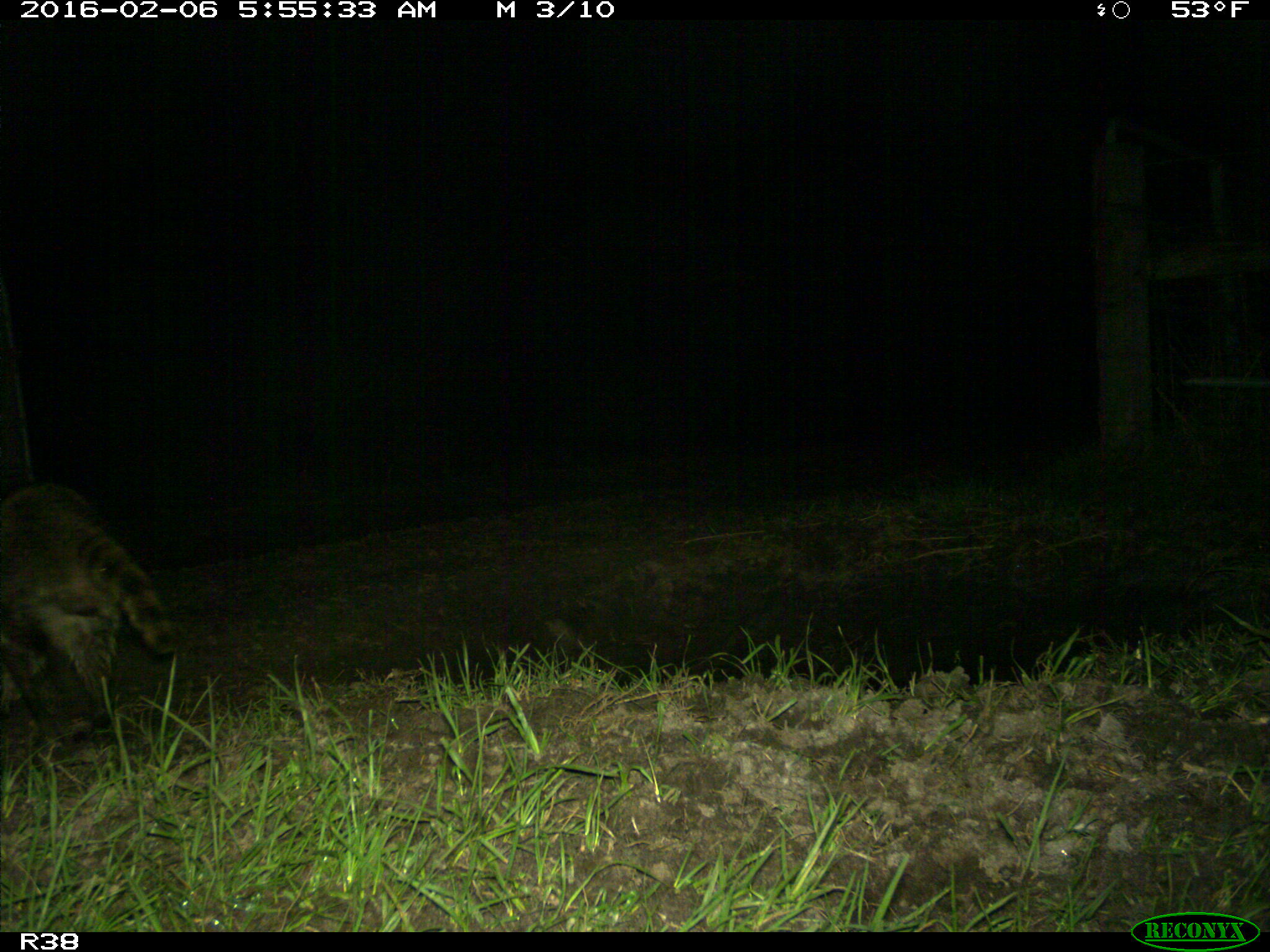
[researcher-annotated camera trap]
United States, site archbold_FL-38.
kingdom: Animalia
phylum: Chordata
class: Mammalia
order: Carnivora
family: Procyonidae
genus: Procyon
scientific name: Procyon lotor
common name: common raccoon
Procyon lotor (common raccoon).